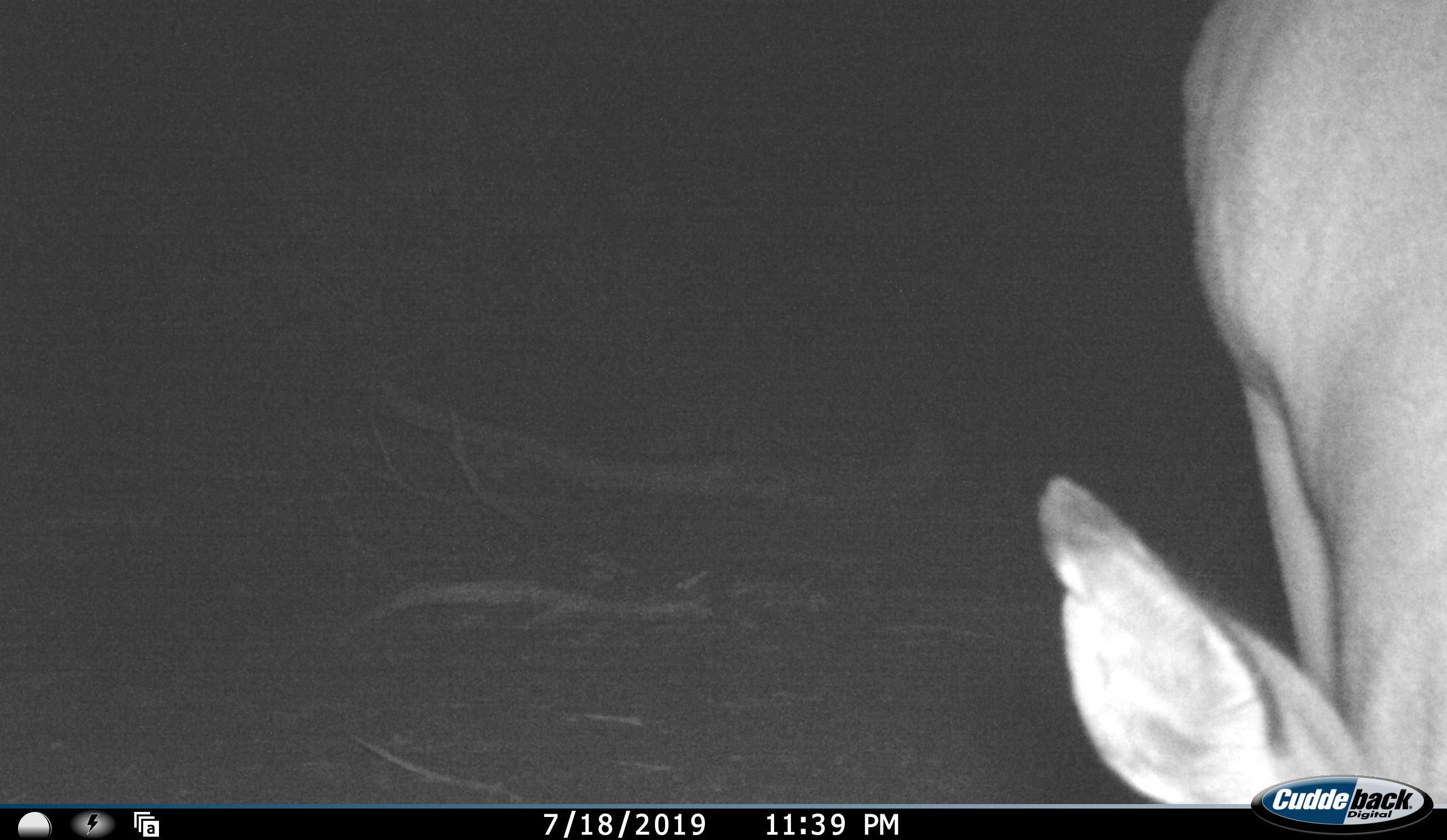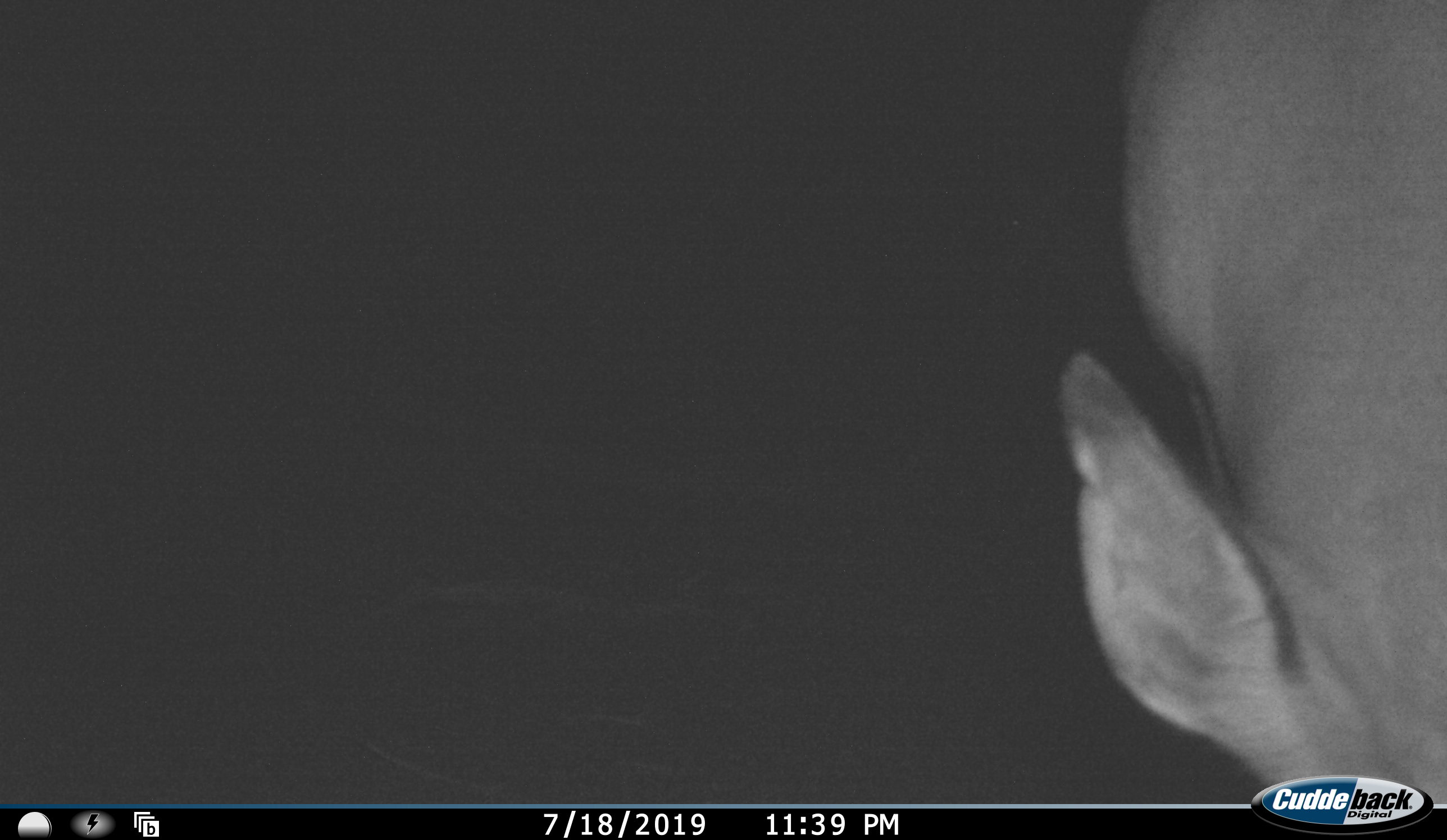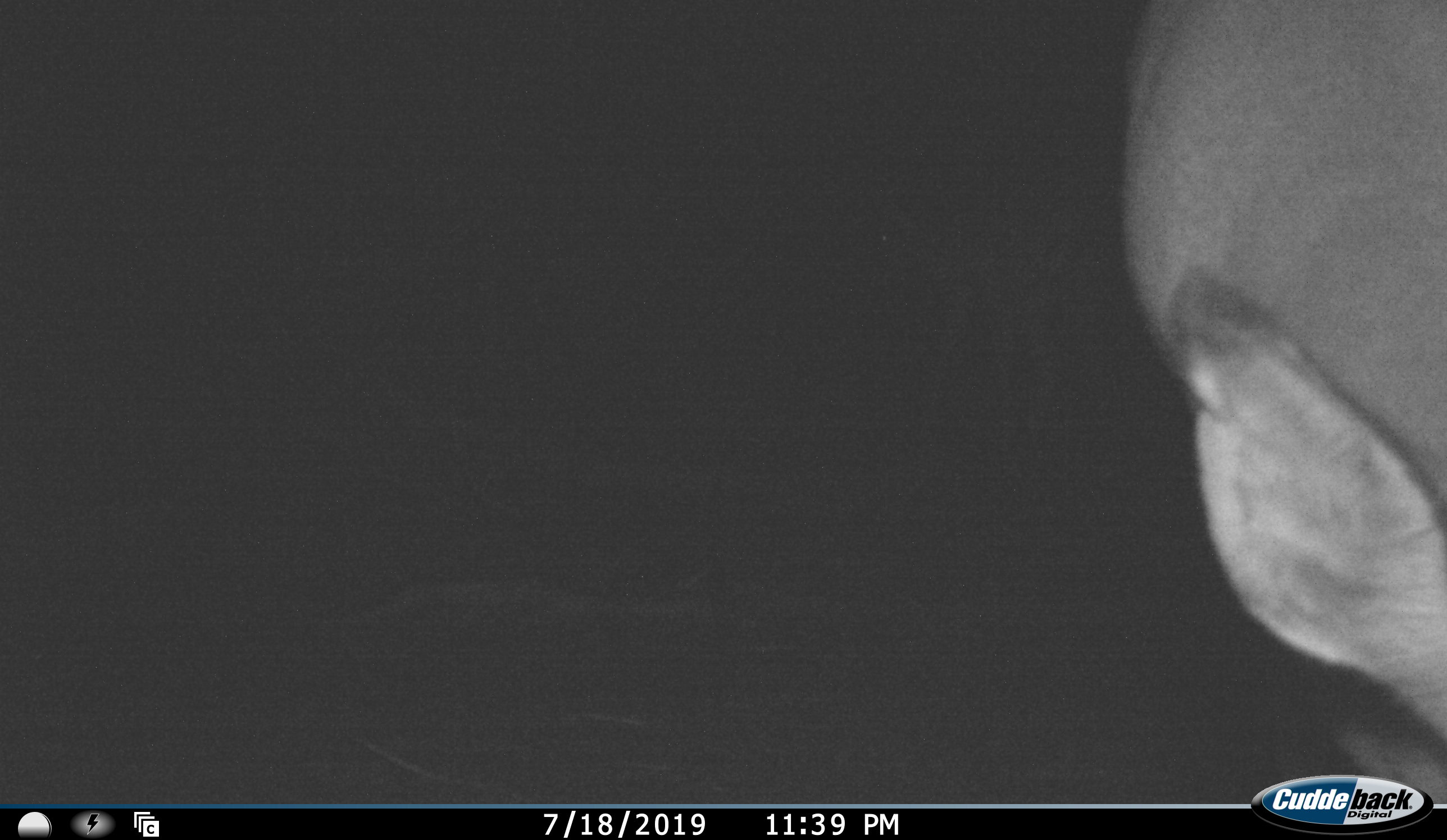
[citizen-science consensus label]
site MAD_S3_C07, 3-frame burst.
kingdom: Animalia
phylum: Chordata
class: Mammalia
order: Artiodactyla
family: Bovidae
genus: Aepyceros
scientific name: Aepyceros melampus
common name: impala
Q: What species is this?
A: Impala (Aepyceros melampus).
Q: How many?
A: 1.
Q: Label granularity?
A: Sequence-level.